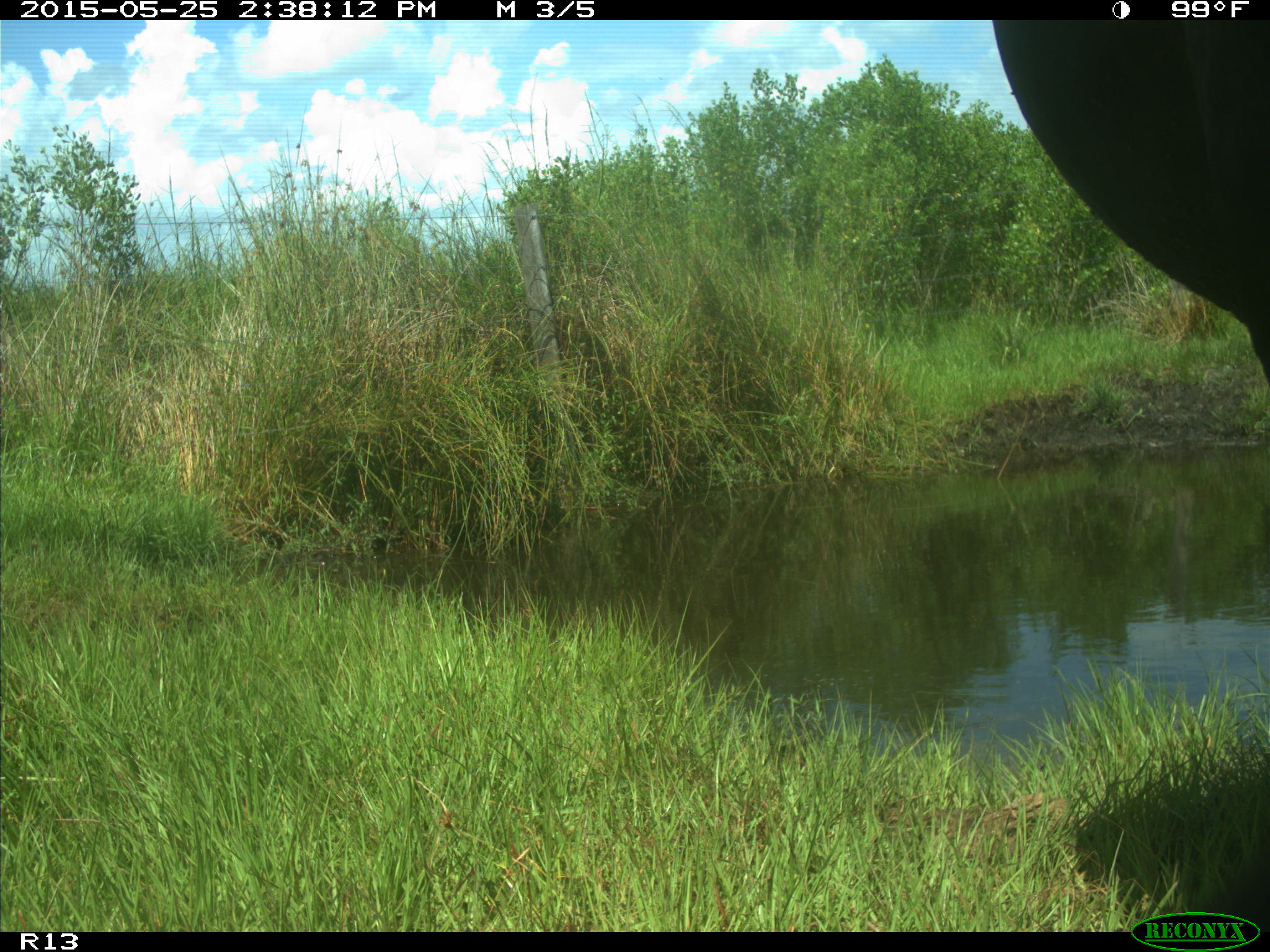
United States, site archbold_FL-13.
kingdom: Animalia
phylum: Chordata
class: Mammalia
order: Artiodactyla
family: Bovidae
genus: Bos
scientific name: Bos taurus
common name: domestic cow